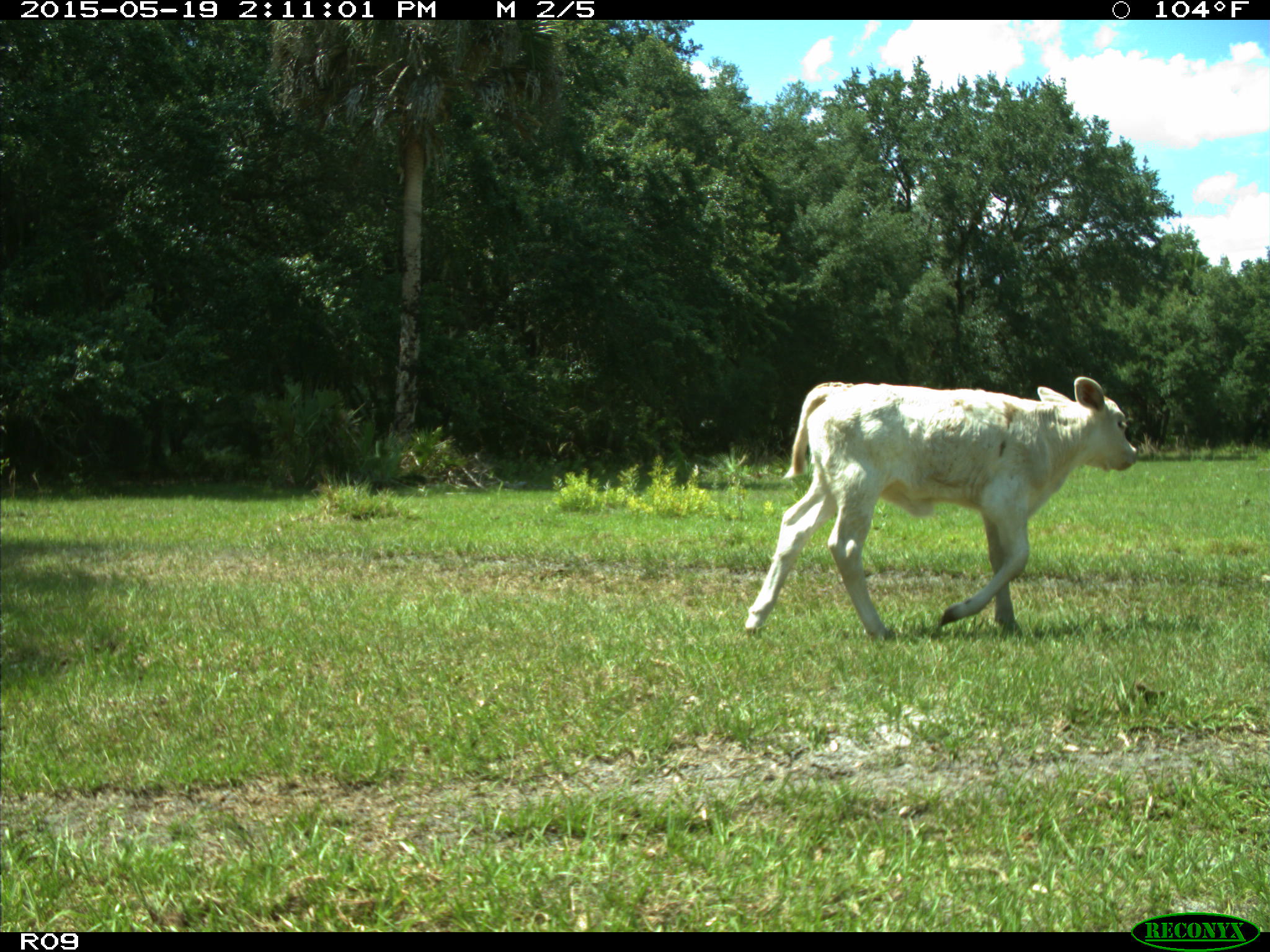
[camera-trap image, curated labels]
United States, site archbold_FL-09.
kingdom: Animalia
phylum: Chordata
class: Mammalia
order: Artiodactyla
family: Bovidae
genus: Bos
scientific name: Bos taurus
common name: domestic cow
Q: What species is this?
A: Bos taurus (domestic cow).